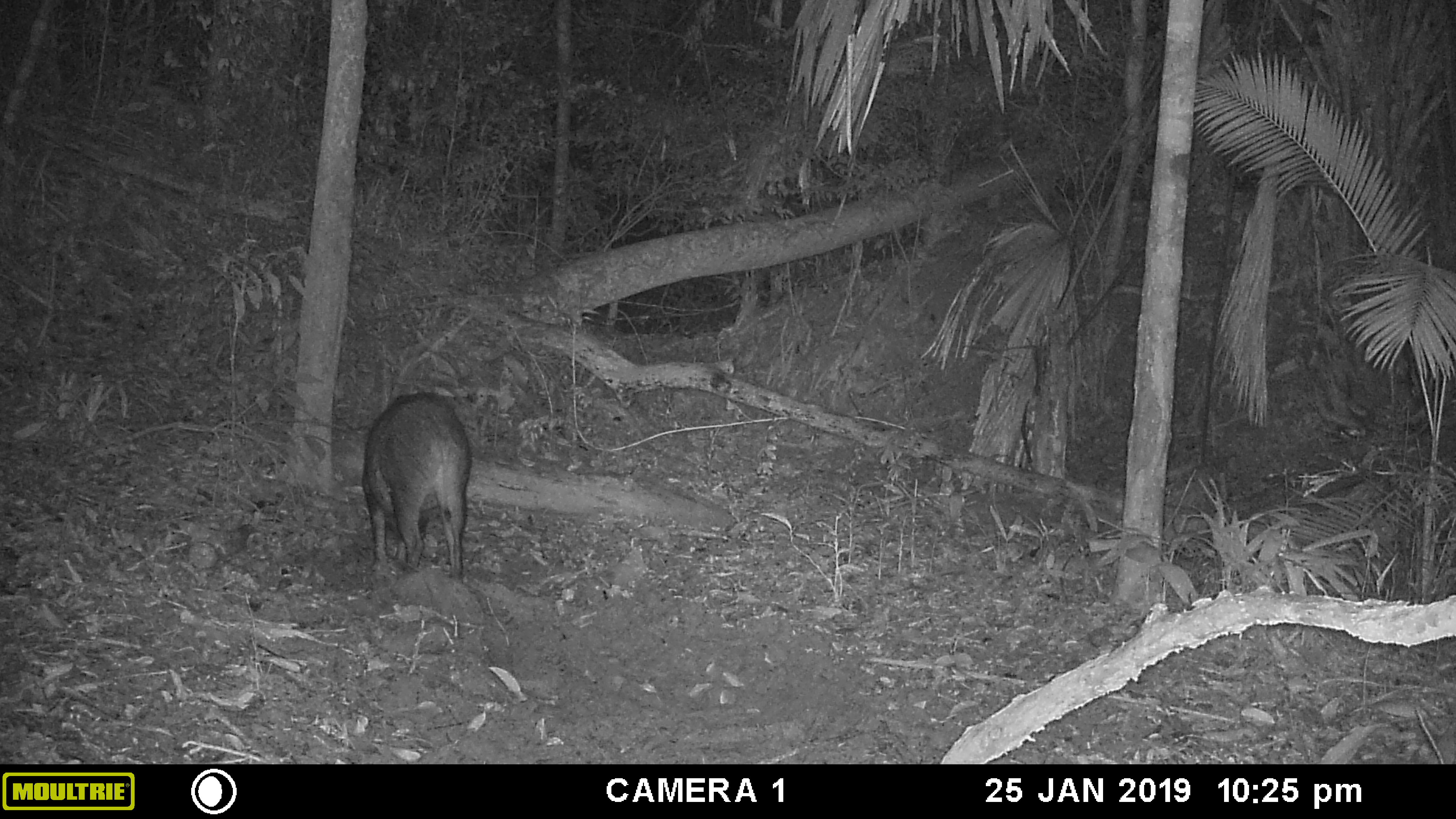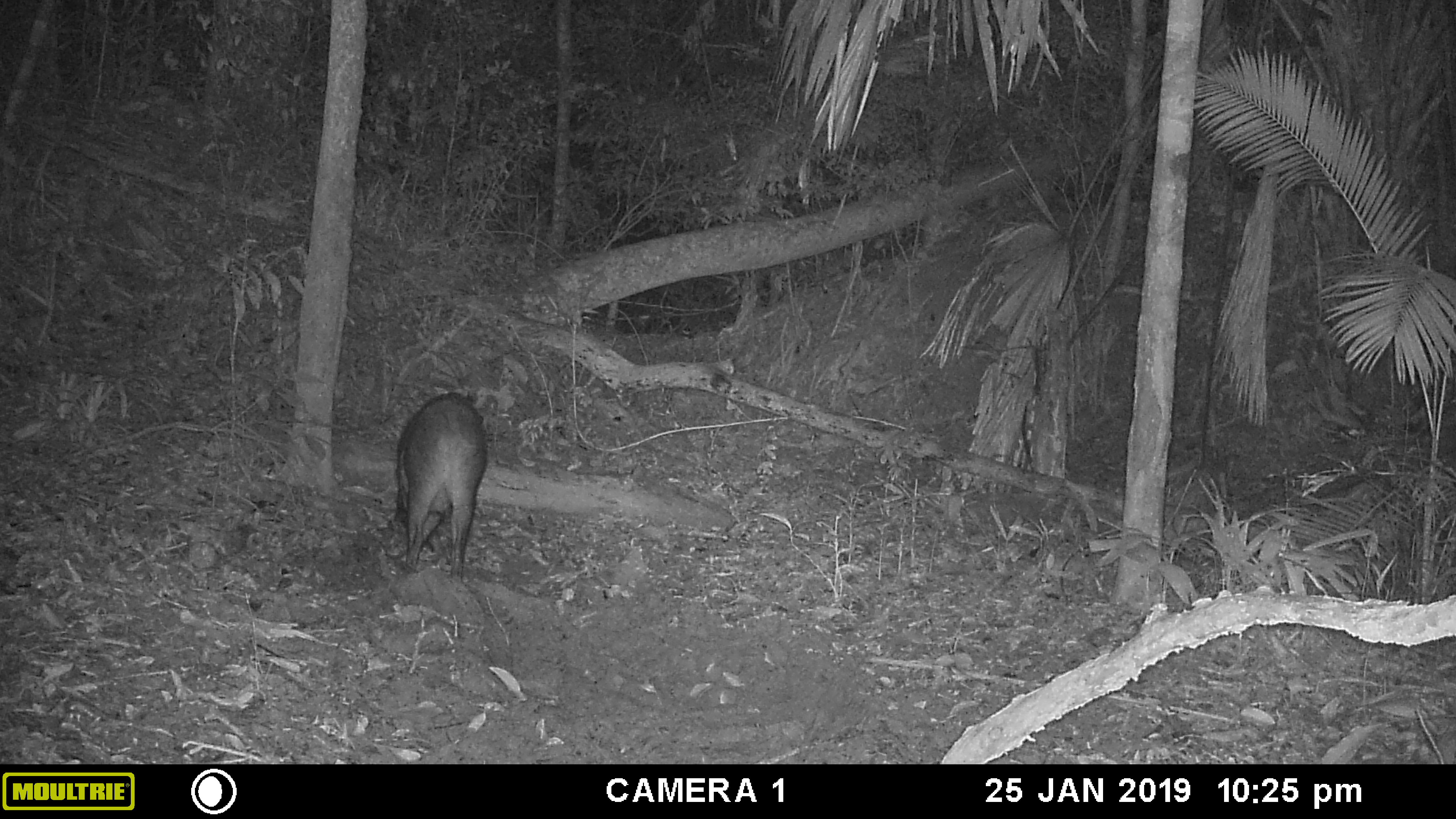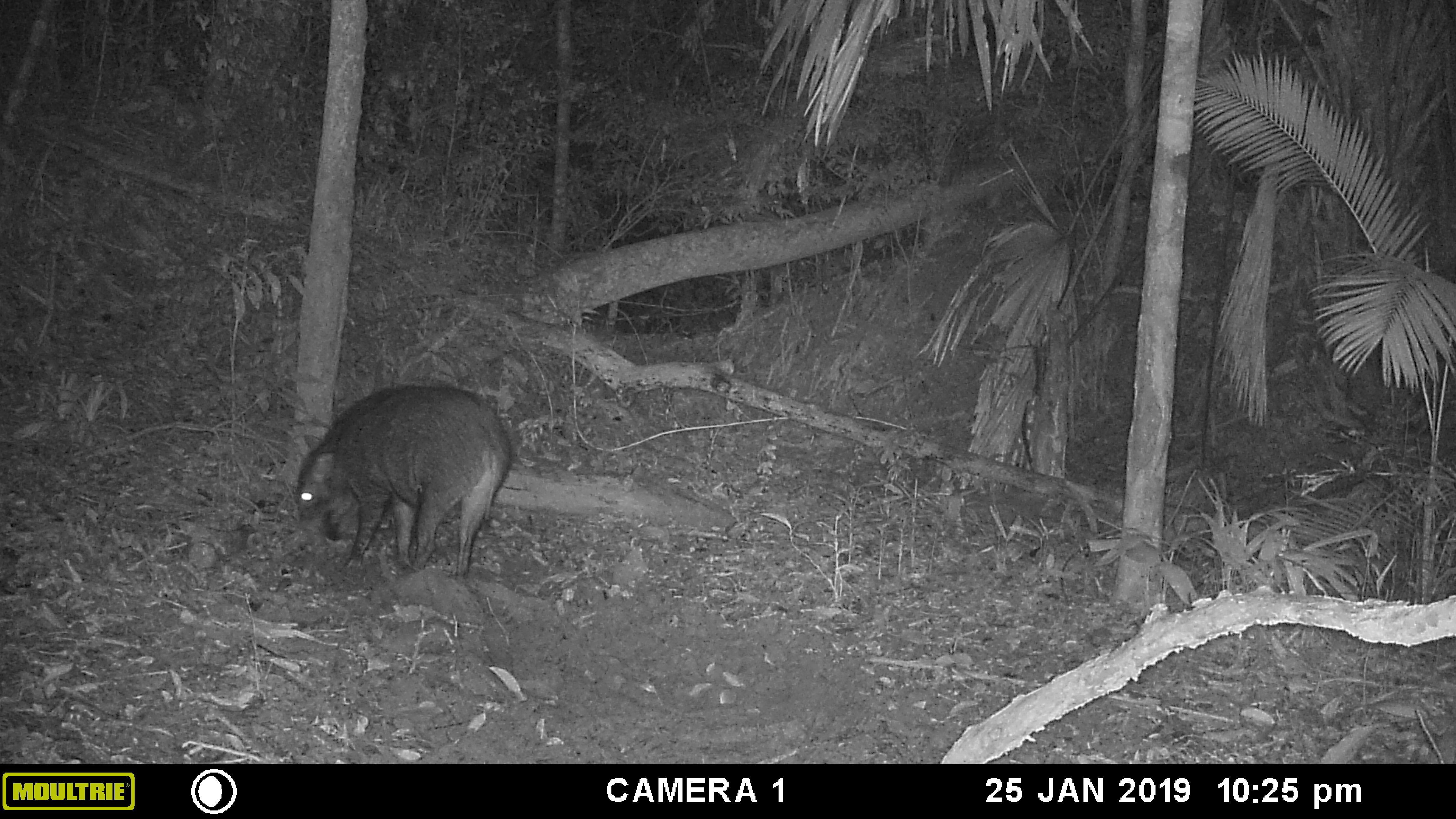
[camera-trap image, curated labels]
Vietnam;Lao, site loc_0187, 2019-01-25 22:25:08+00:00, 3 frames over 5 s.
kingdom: Animalia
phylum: Chordata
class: Mammalia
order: Artiodactyla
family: Suidae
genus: Sus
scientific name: Sus scrofa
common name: eurasian wild pig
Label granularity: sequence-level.